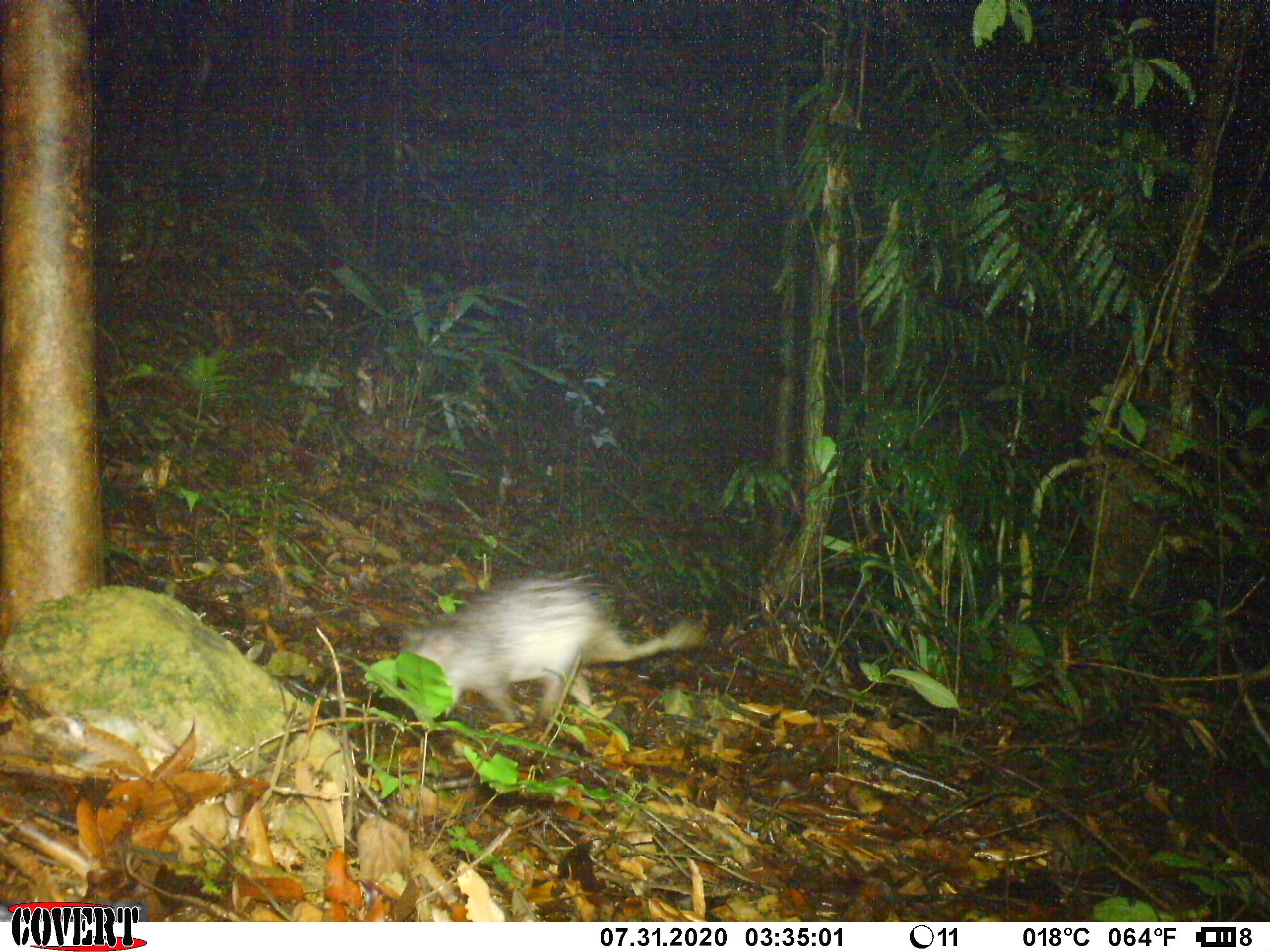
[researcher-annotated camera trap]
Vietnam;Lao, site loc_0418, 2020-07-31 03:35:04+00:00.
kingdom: Animalia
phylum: Chordata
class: Mammalia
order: Rodentia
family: Hystricidae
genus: Atherurus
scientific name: Atherurus macrourus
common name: asiatic brush-tailed porcupine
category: asiatic brush tailed porcupine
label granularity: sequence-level